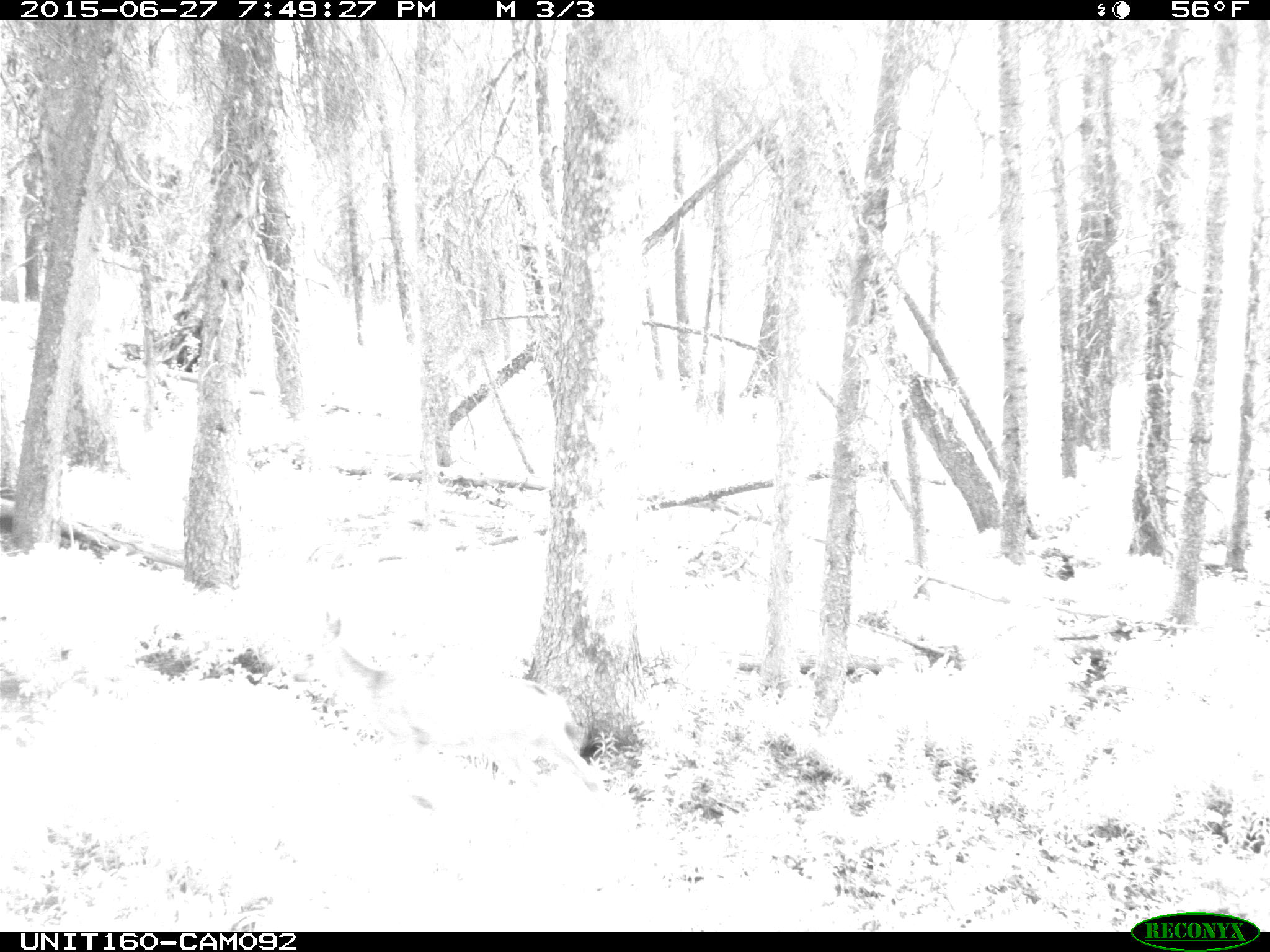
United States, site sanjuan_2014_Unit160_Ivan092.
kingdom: Animalia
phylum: Chordata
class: Mammalia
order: Artiodactyla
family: Cervidae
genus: Odocoileus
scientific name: Odocoileus hemionus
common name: mule deer